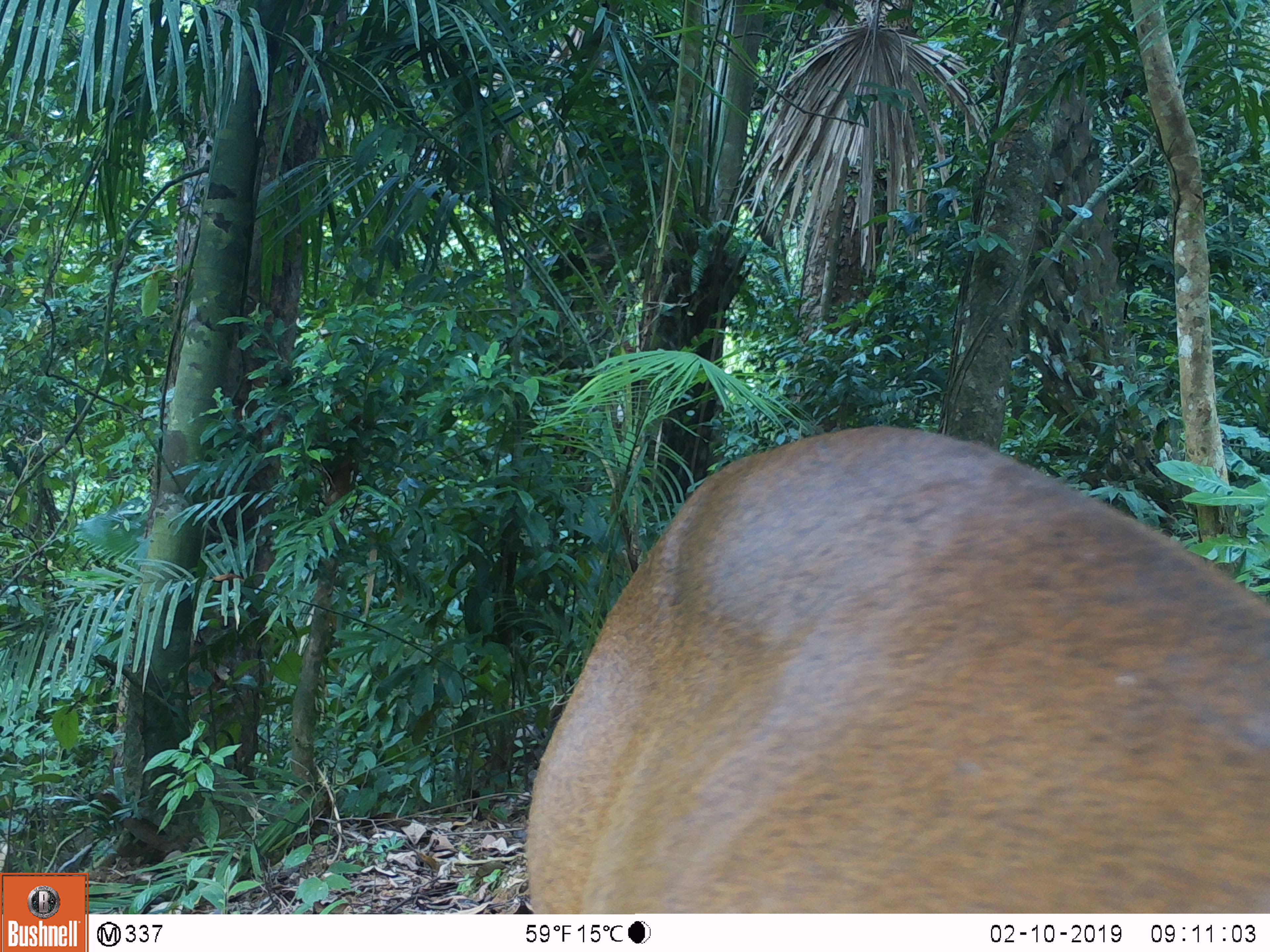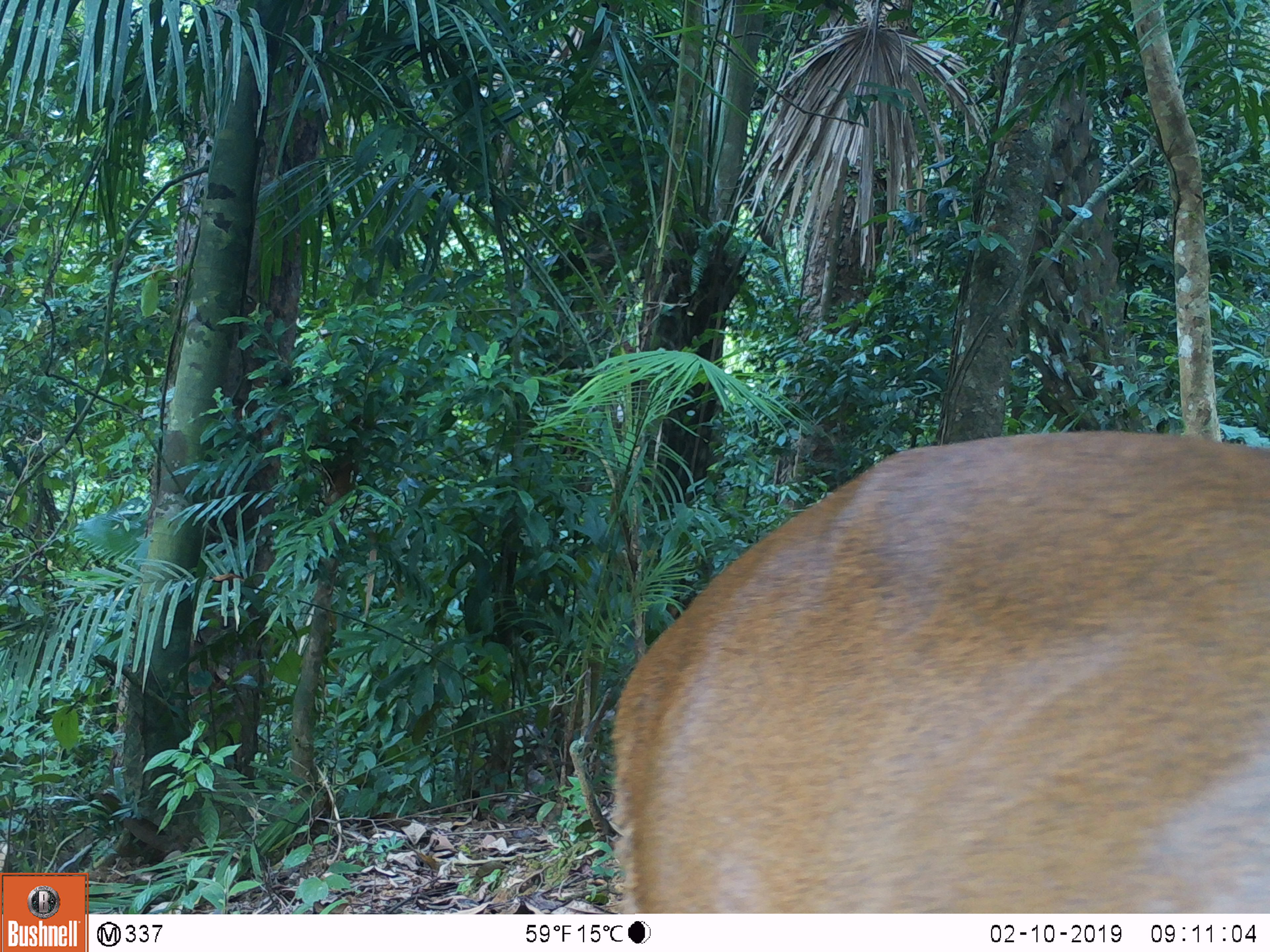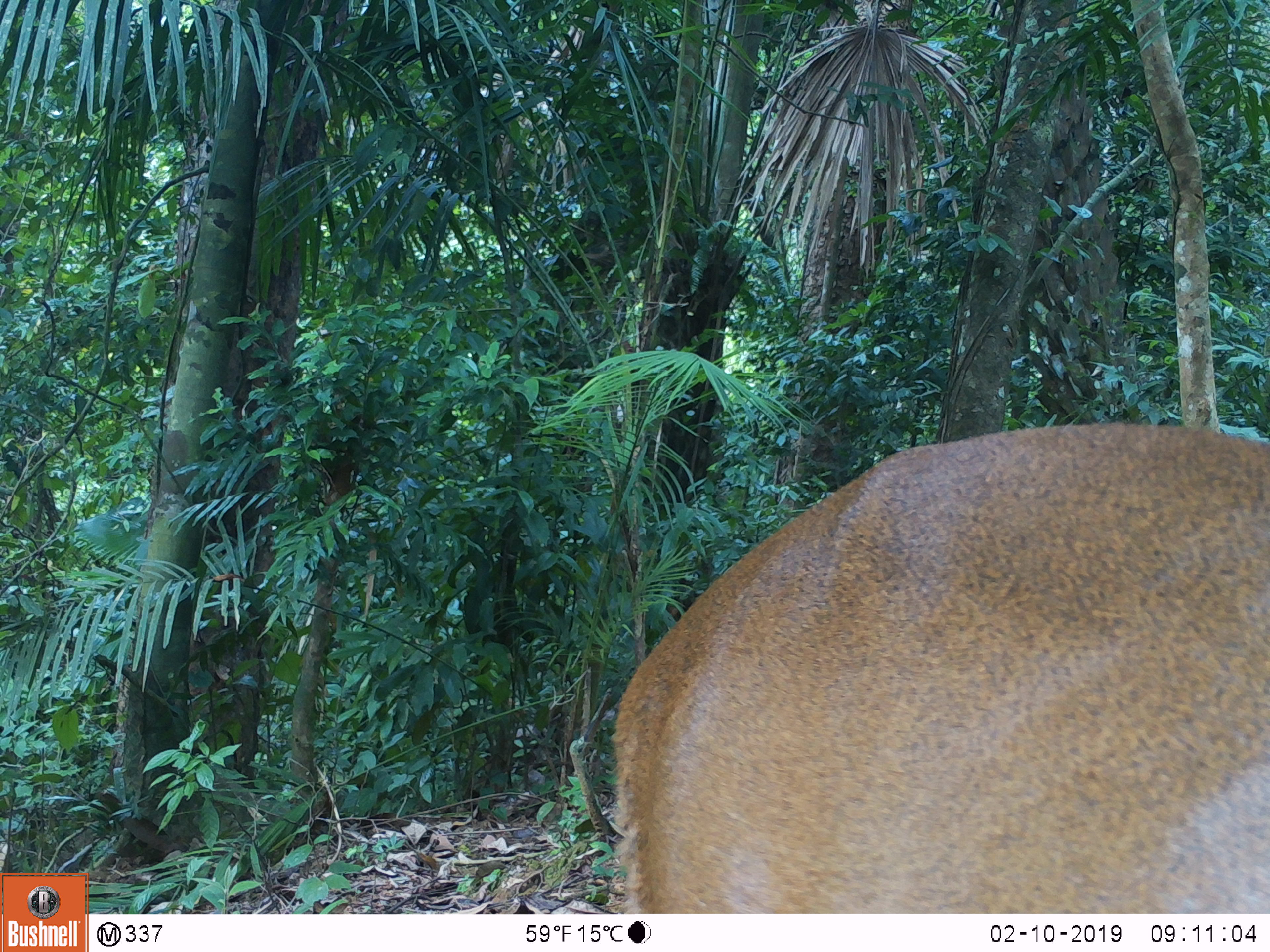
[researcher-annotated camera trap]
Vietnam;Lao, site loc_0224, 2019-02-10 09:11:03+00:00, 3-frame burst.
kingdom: Animalia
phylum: Chordata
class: Mammalia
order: Artiodactyla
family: Cervidae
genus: Muntiacus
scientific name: Muntiacus vuquangensis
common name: large-antlered muntjac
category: large antlered muntjac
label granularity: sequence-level